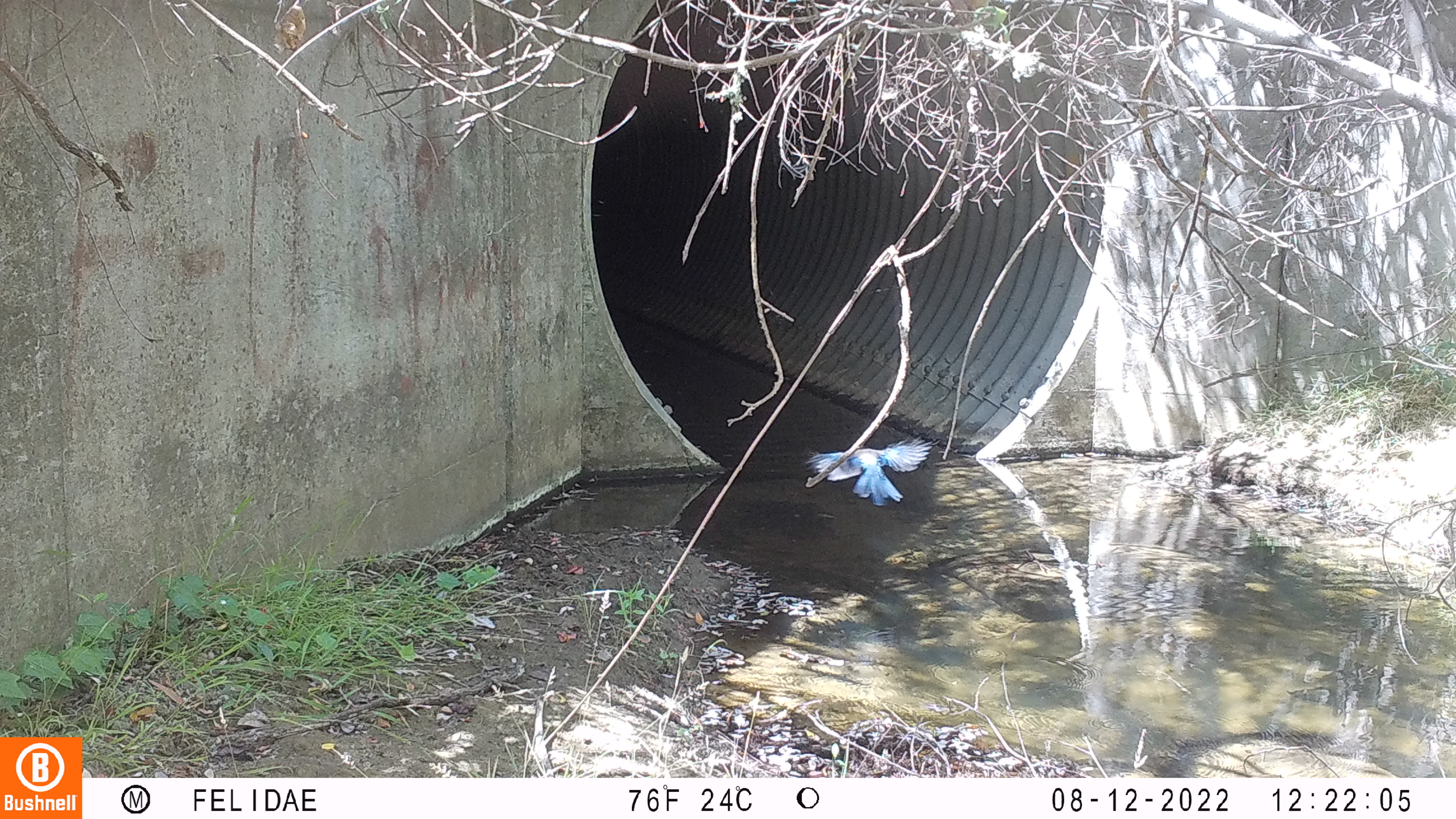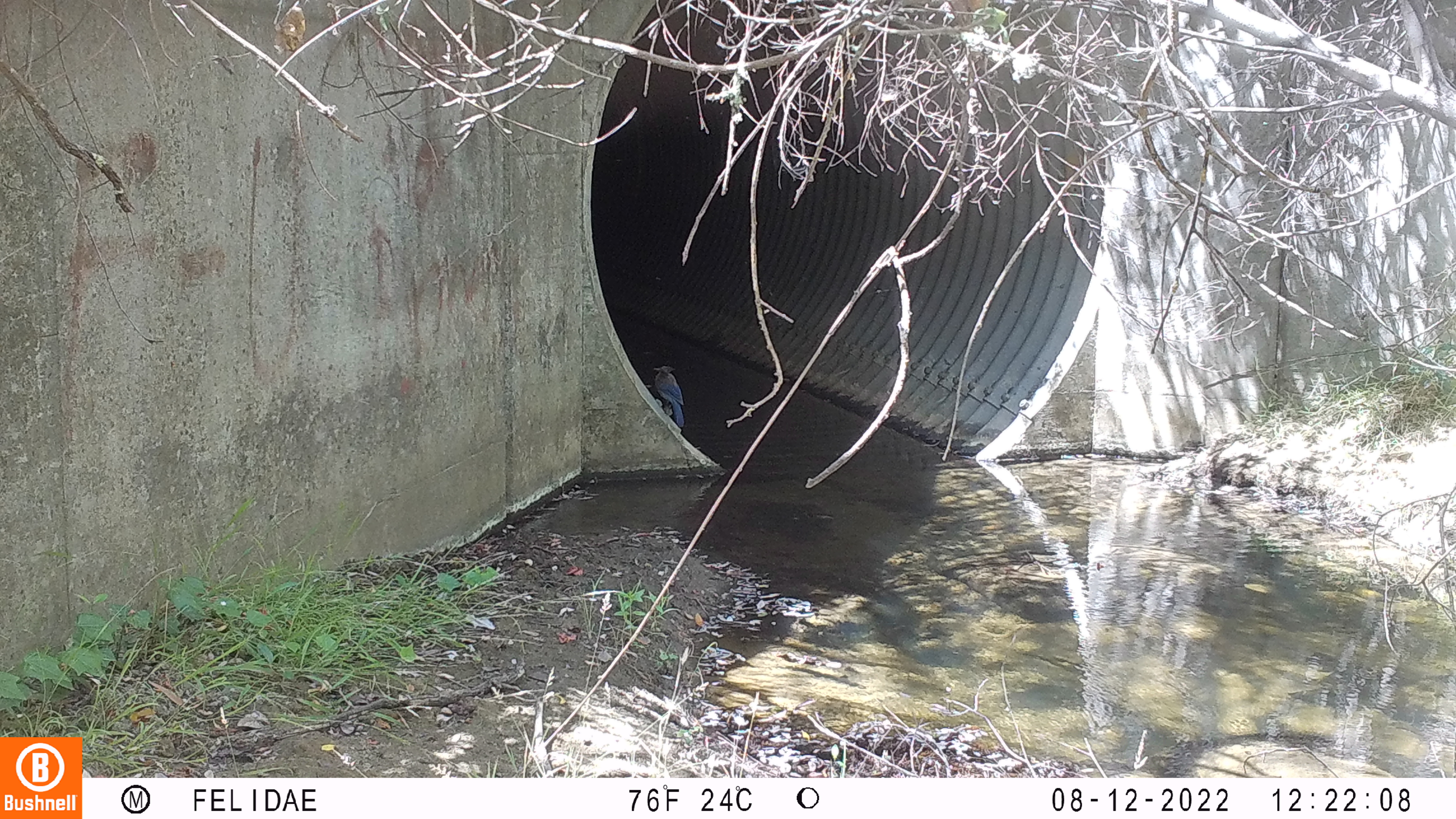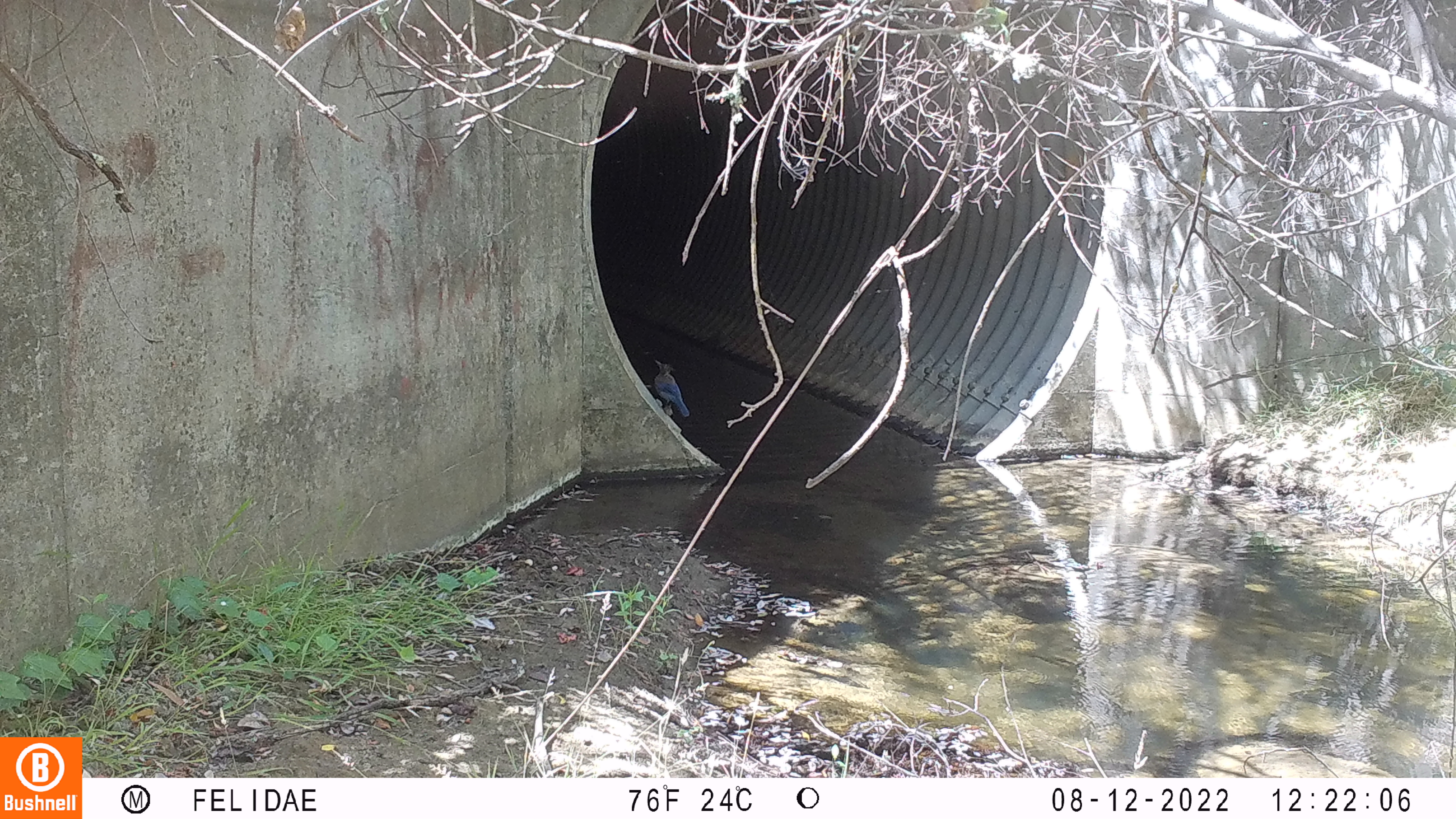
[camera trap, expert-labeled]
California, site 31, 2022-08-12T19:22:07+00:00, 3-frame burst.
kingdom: Animalia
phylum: Chordata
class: Aves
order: Passeriformes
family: Corvidae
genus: Cyanocitta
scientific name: Cyanocitta stelleri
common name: steller's jay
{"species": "steller's jay (Cyanocitta stelleri)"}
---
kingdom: Animalia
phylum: Chordata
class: Aves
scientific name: Aves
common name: bird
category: unknown bird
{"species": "unknown bird (bird) (Aves)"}